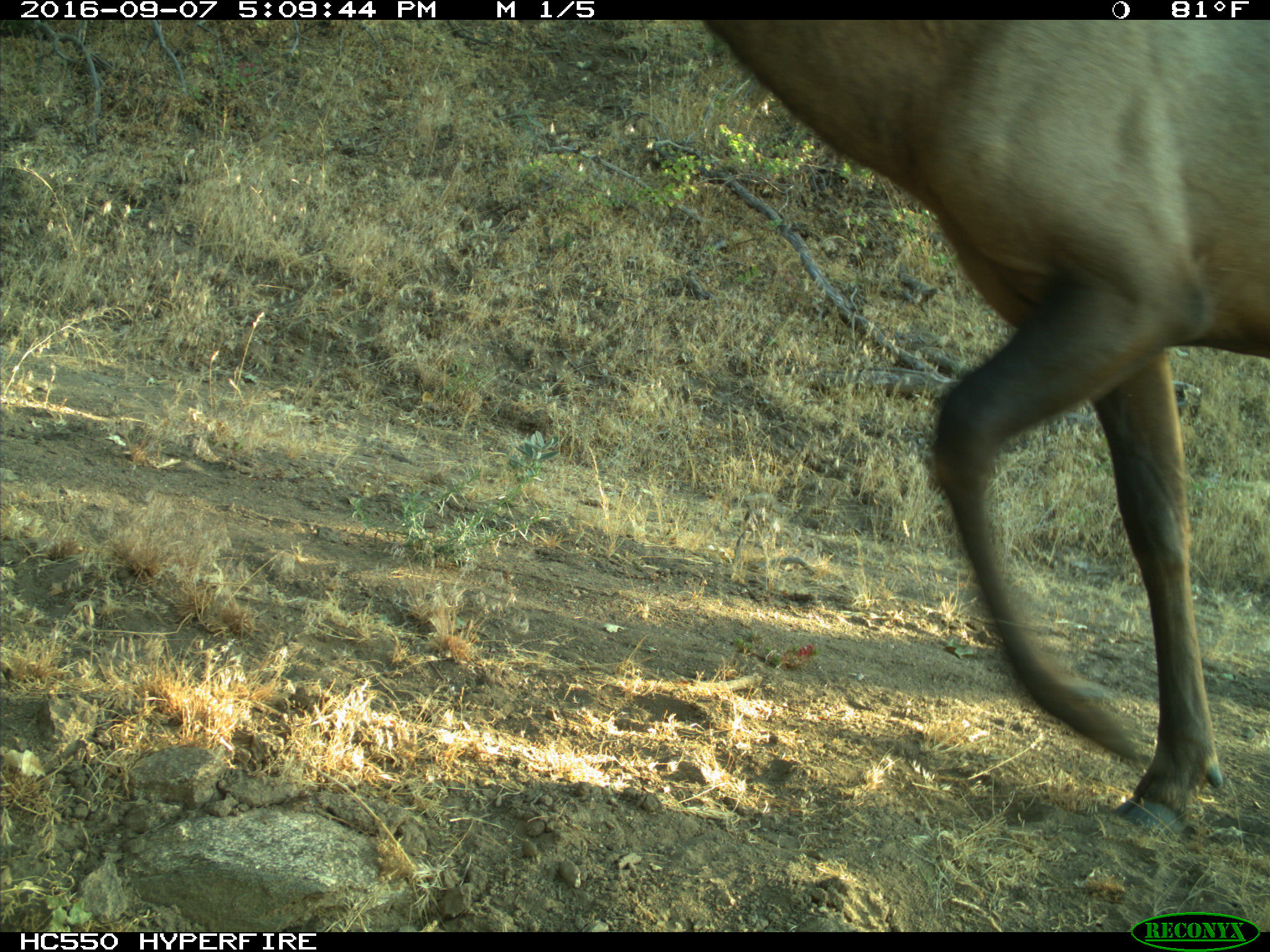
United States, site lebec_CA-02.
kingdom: Animalia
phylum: Chordata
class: Mammalia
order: Artiodactyla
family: Cervidae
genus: Cervus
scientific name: Cervus canadensis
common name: elk